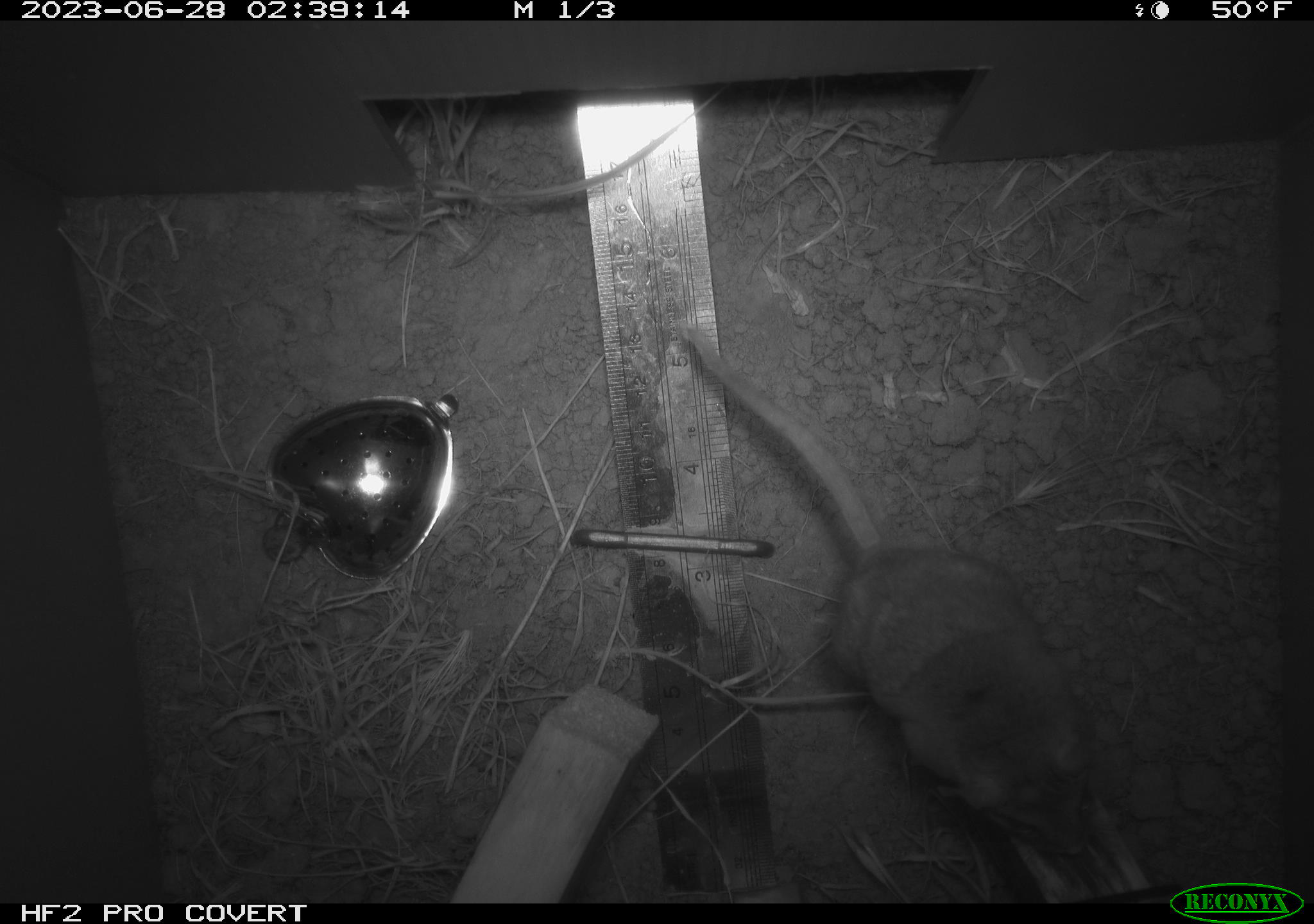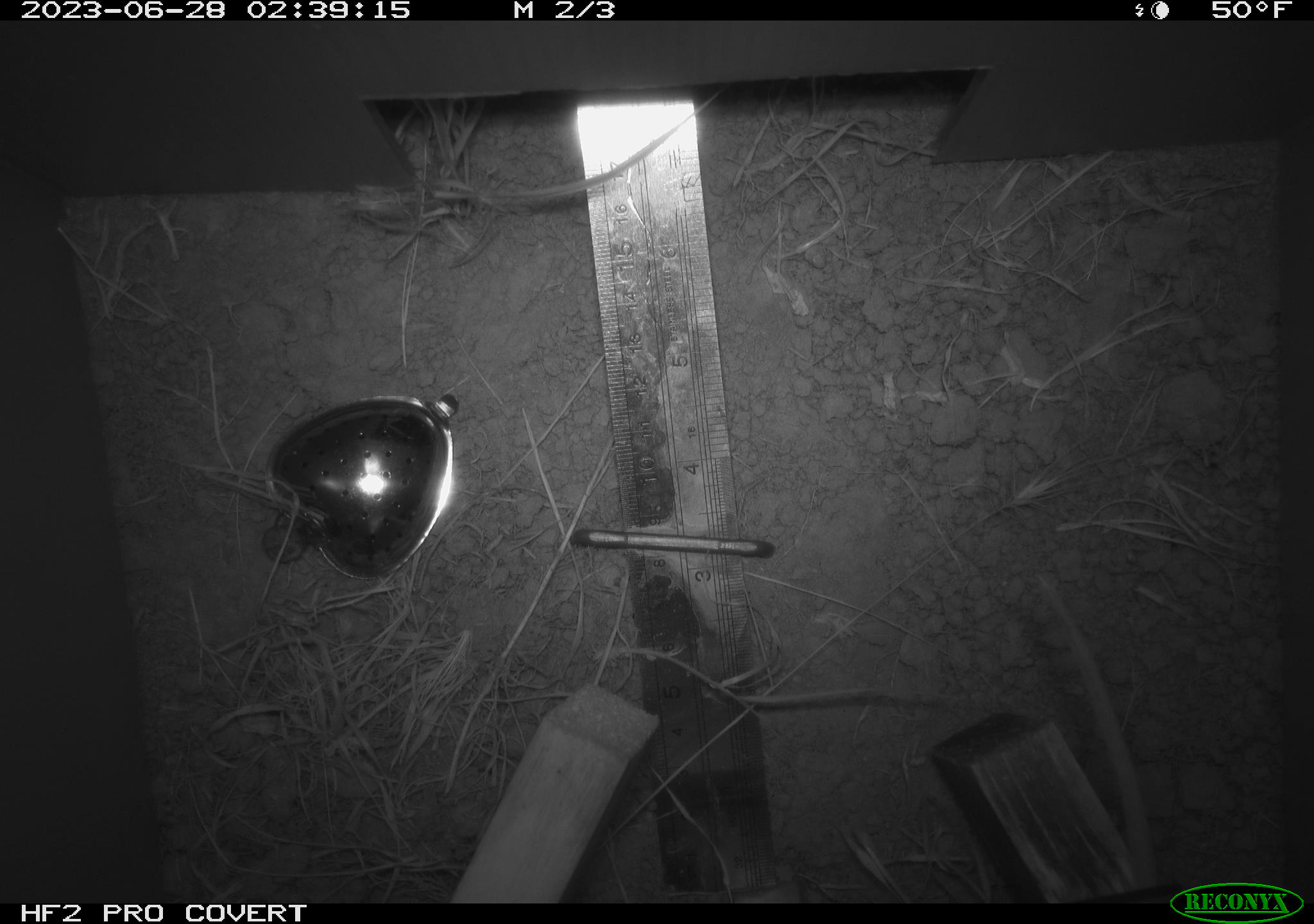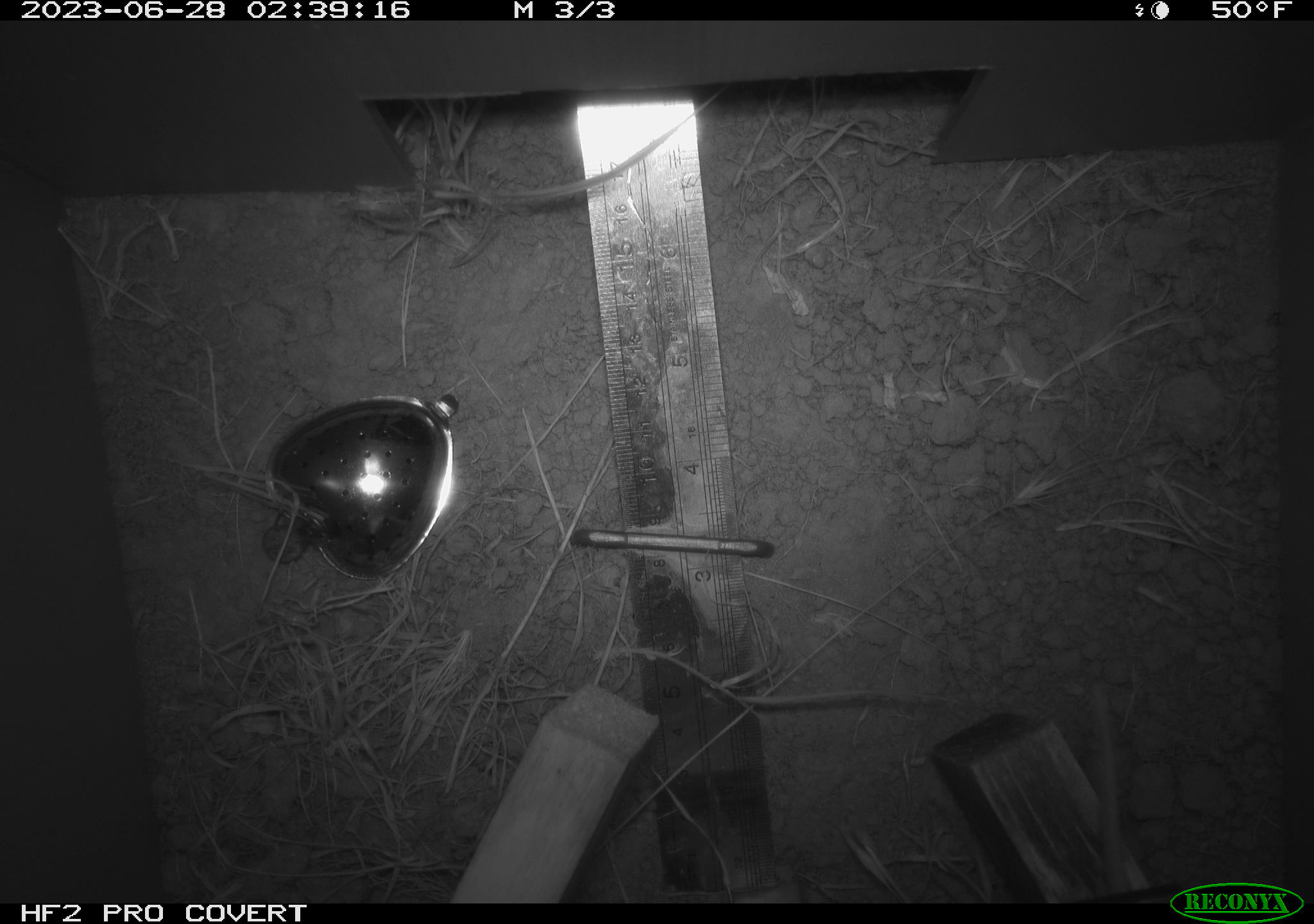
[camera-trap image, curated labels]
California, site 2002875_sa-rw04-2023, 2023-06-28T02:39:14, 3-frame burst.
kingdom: Animalia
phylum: Chordata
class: Mammalia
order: Rodentia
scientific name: Rodentia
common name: mouse species